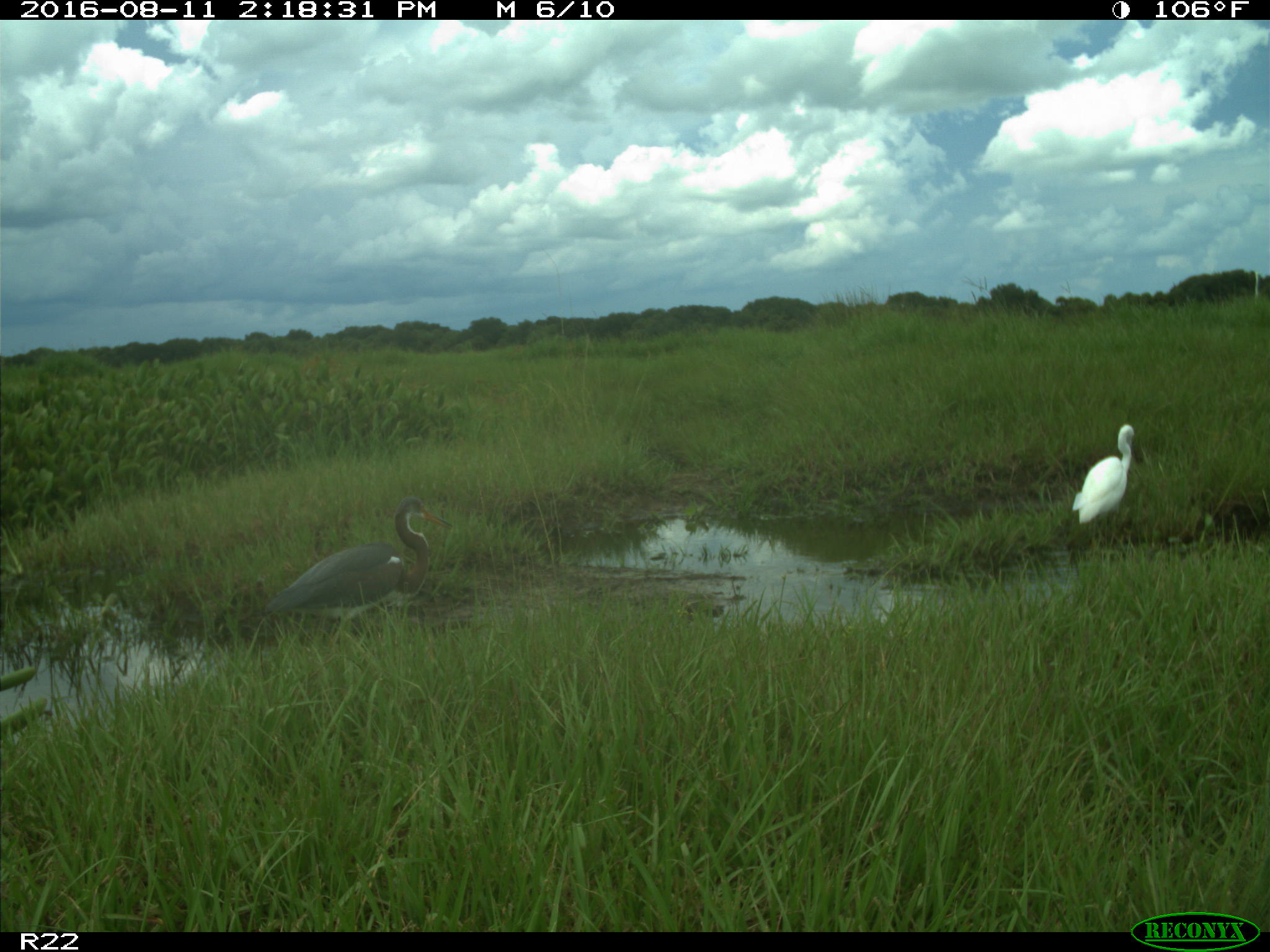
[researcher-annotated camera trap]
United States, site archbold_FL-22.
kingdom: Animalia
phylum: Chordata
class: Aves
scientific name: Aves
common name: birds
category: unidentified bird